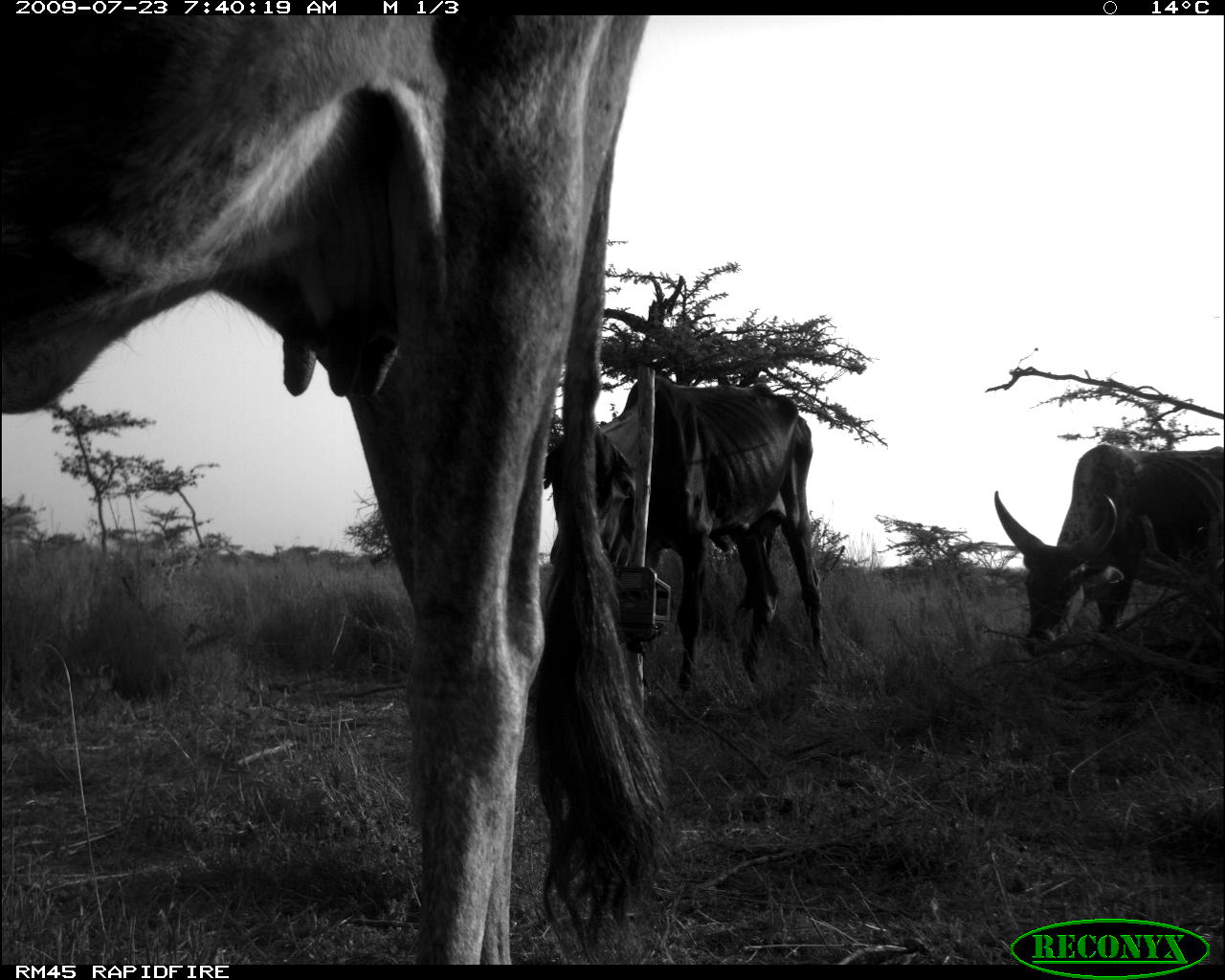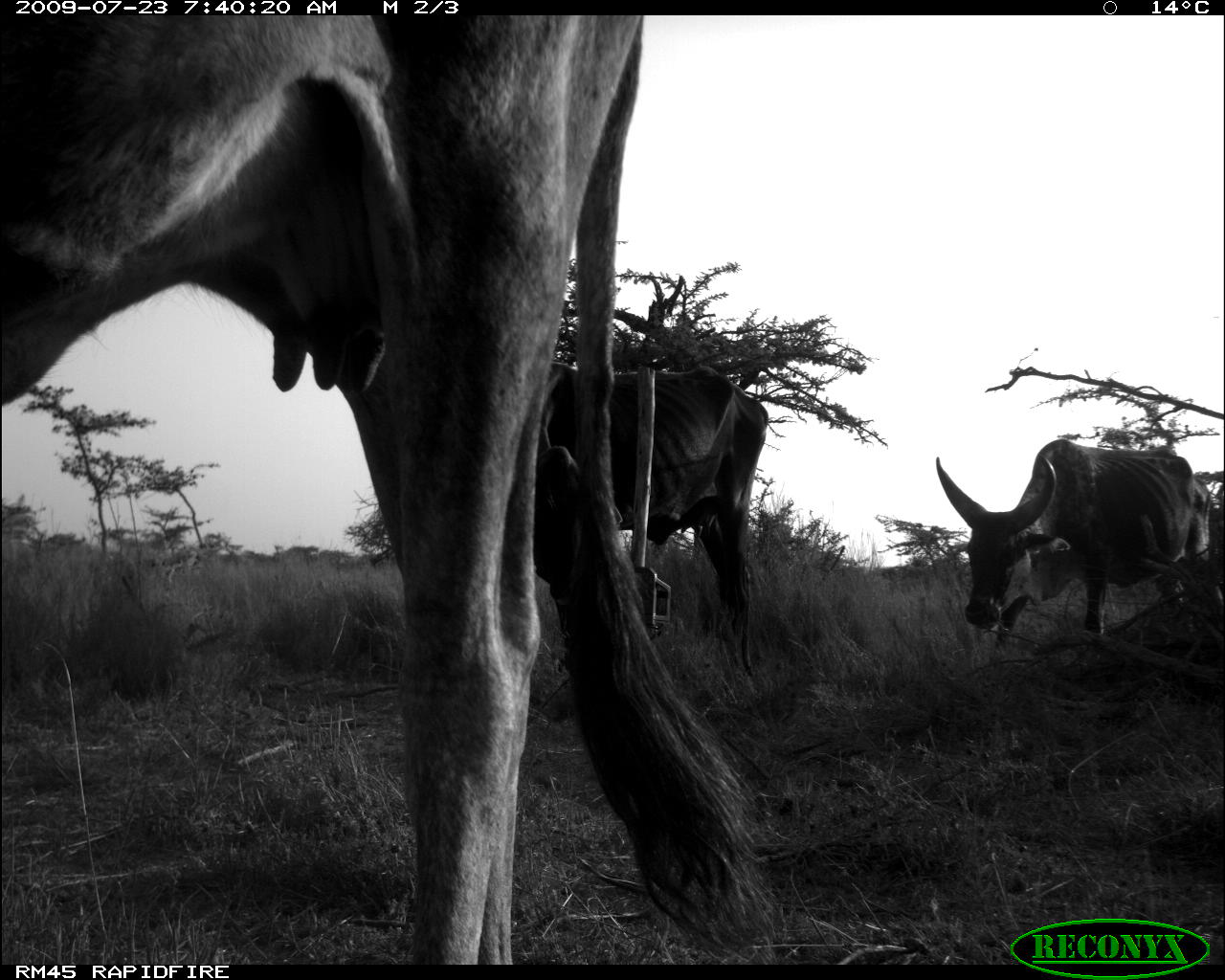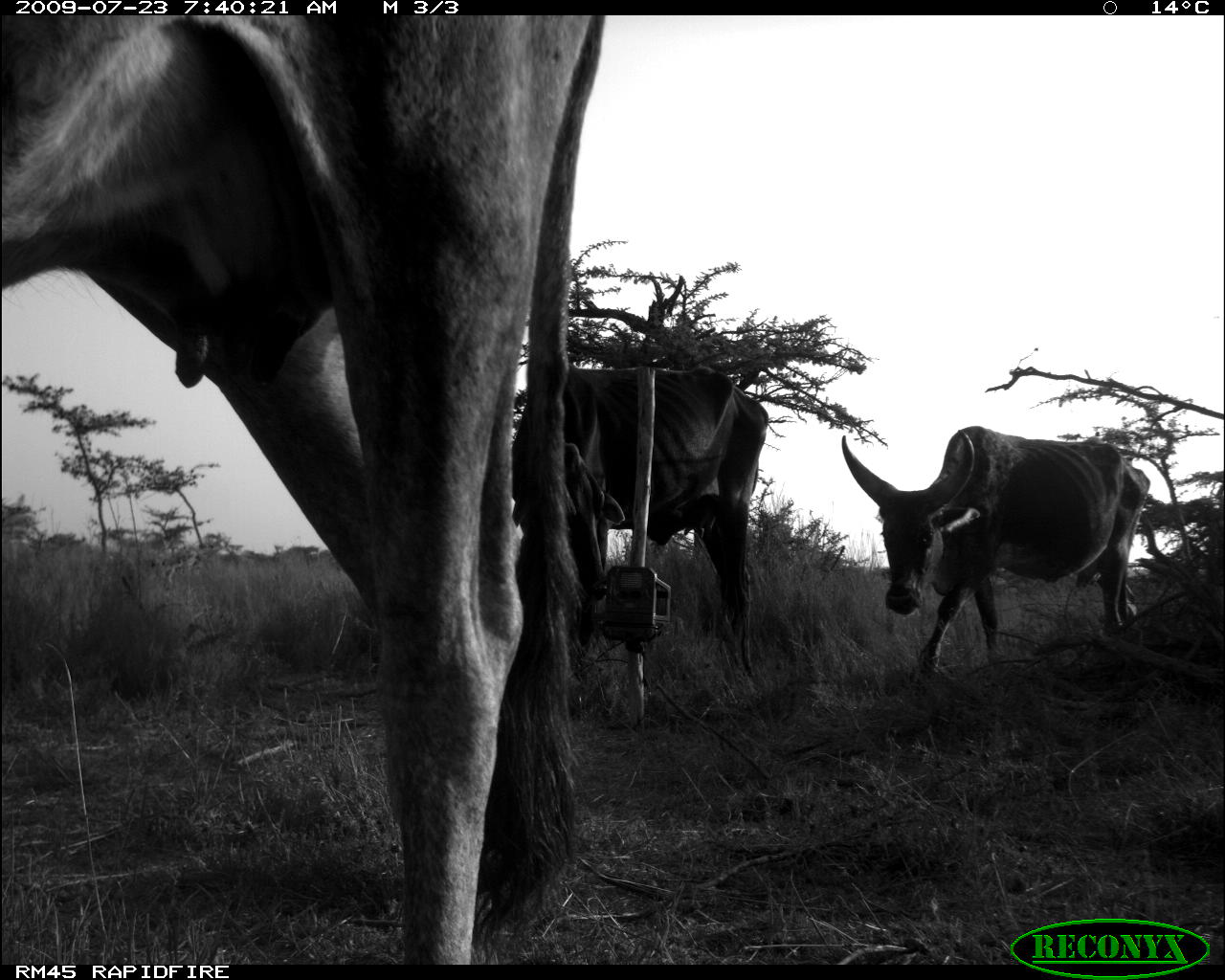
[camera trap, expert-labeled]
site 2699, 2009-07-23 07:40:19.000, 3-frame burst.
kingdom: Animalia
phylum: Chordata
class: Mammalia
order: Artiodactyla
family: Bovidae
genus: Bos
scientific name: Bos taurus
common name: domestic cattle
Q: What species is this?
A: Bos taurus (domestic cattle).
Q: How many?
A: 3.